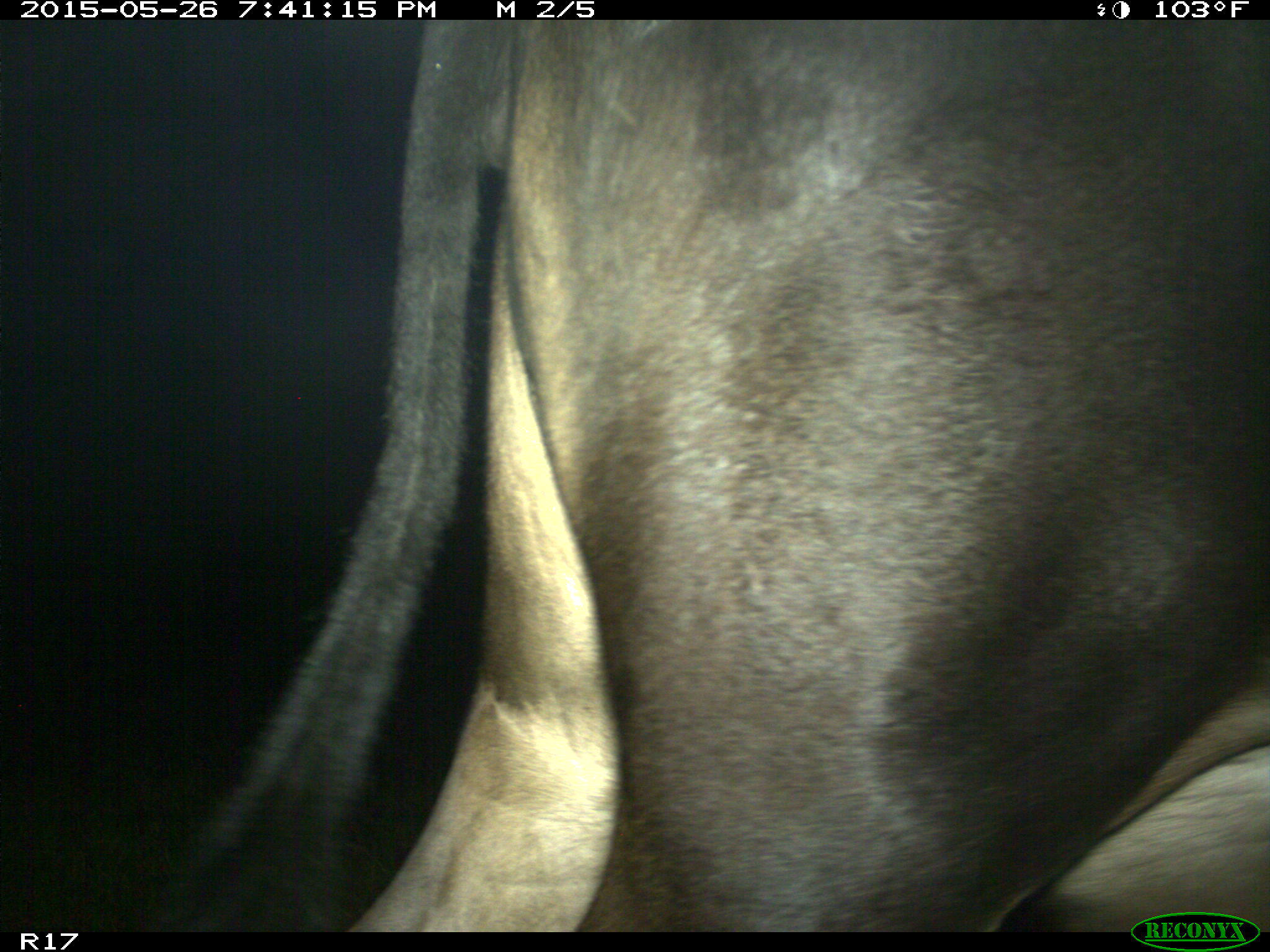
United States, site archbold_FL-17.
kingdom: Animalia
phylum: Chordata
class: Mammalia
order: Artiodactyla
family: Bovidae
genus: Bos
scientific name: Bos taurus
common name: domestic cow